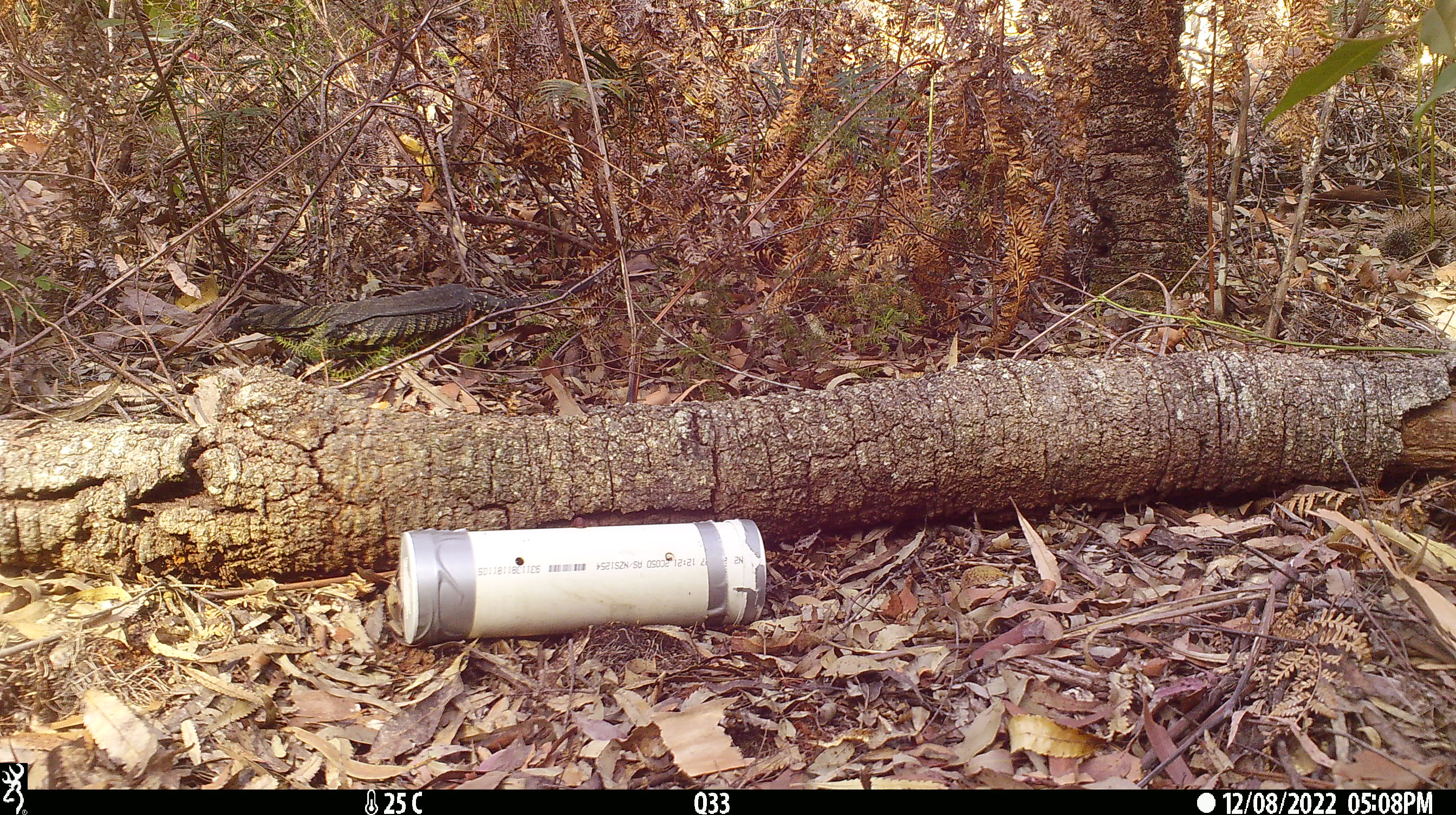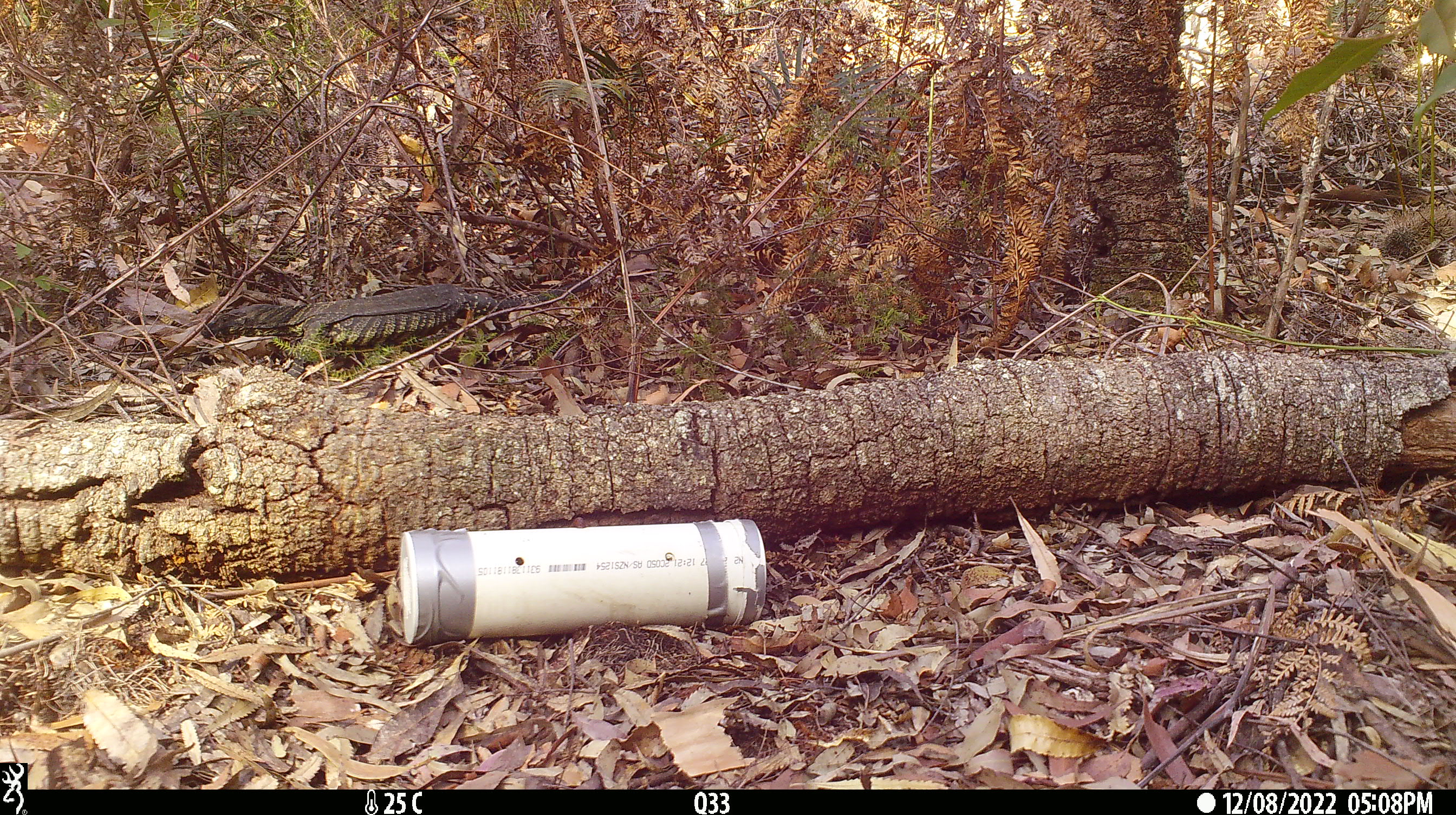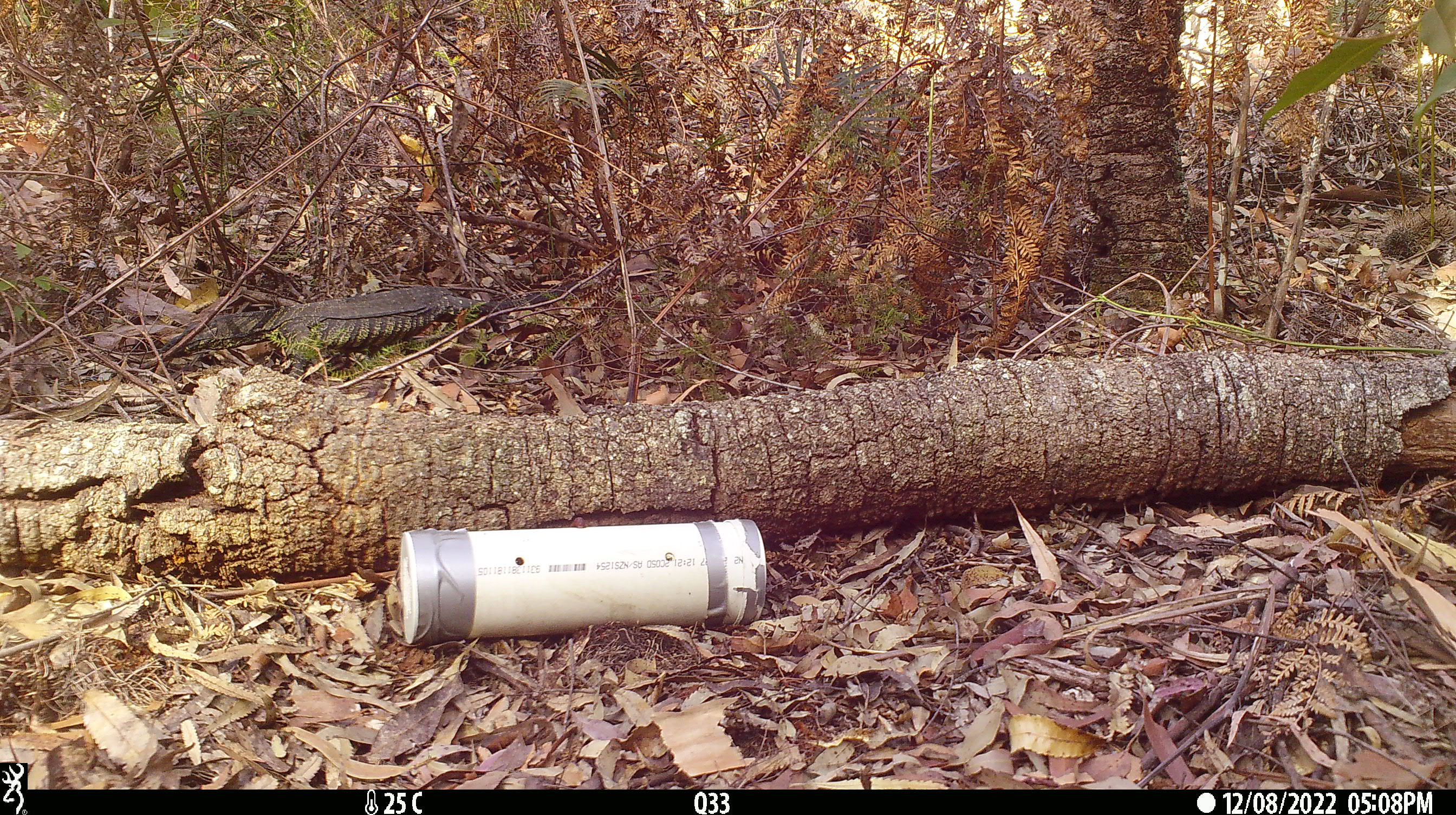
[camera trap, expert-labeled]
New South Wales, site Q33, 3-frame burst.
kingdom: Animalia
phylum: Chordata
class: Reptilia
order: Squamata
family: Varanidae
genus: Varanus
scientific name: Varanus varius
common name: lace monitor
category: goanna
Goanna (lace monitor) (Varanus varius).